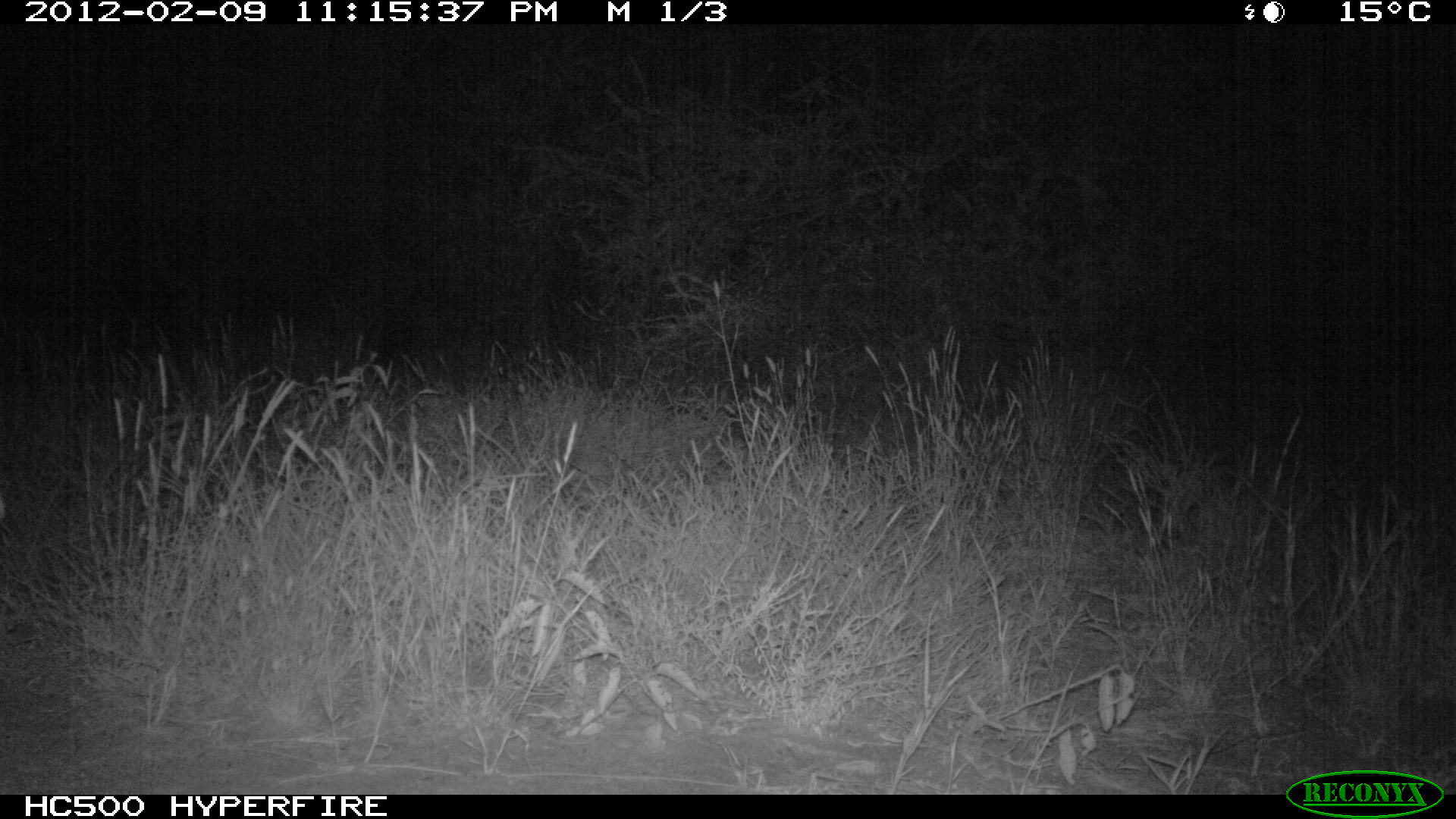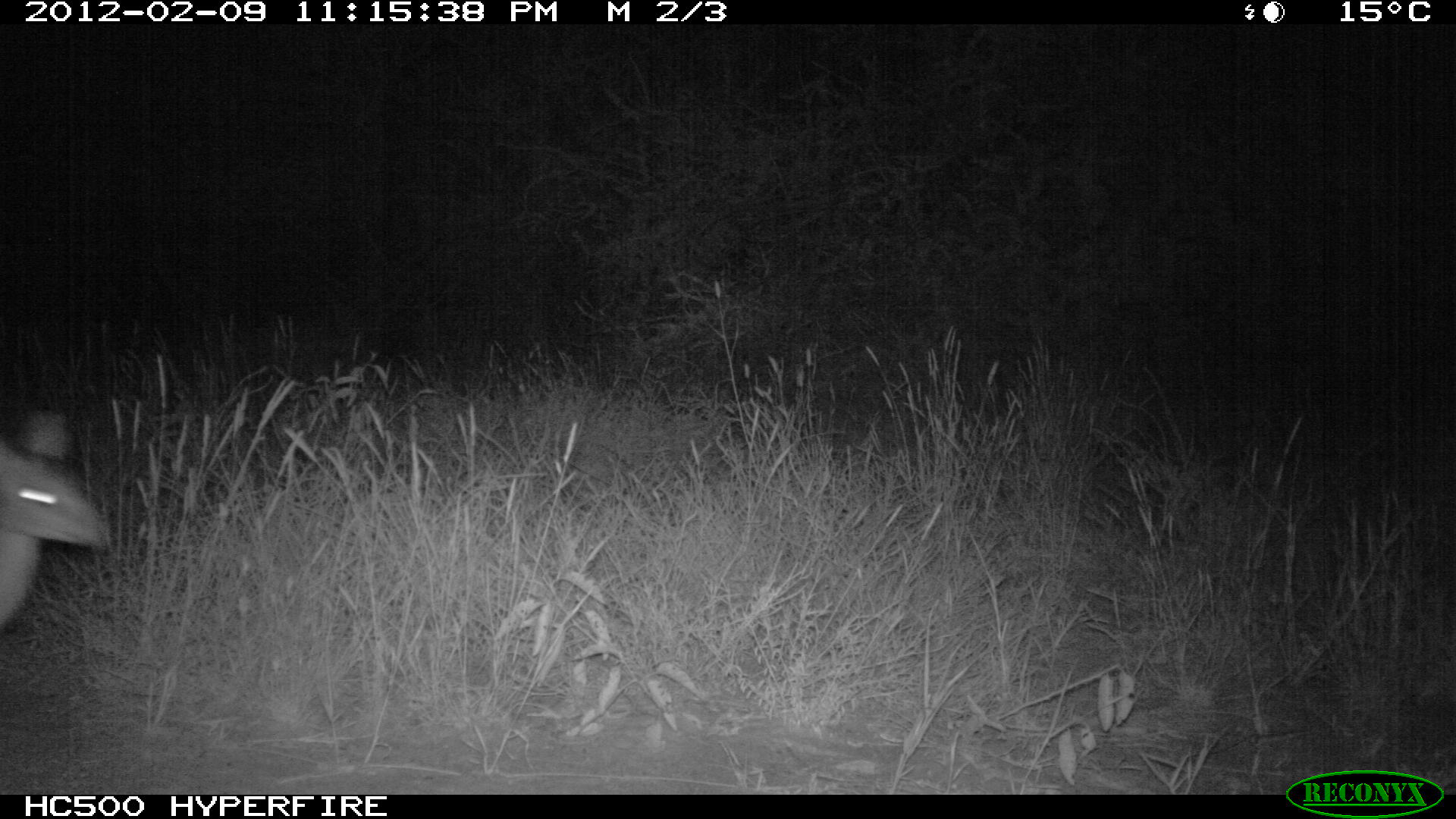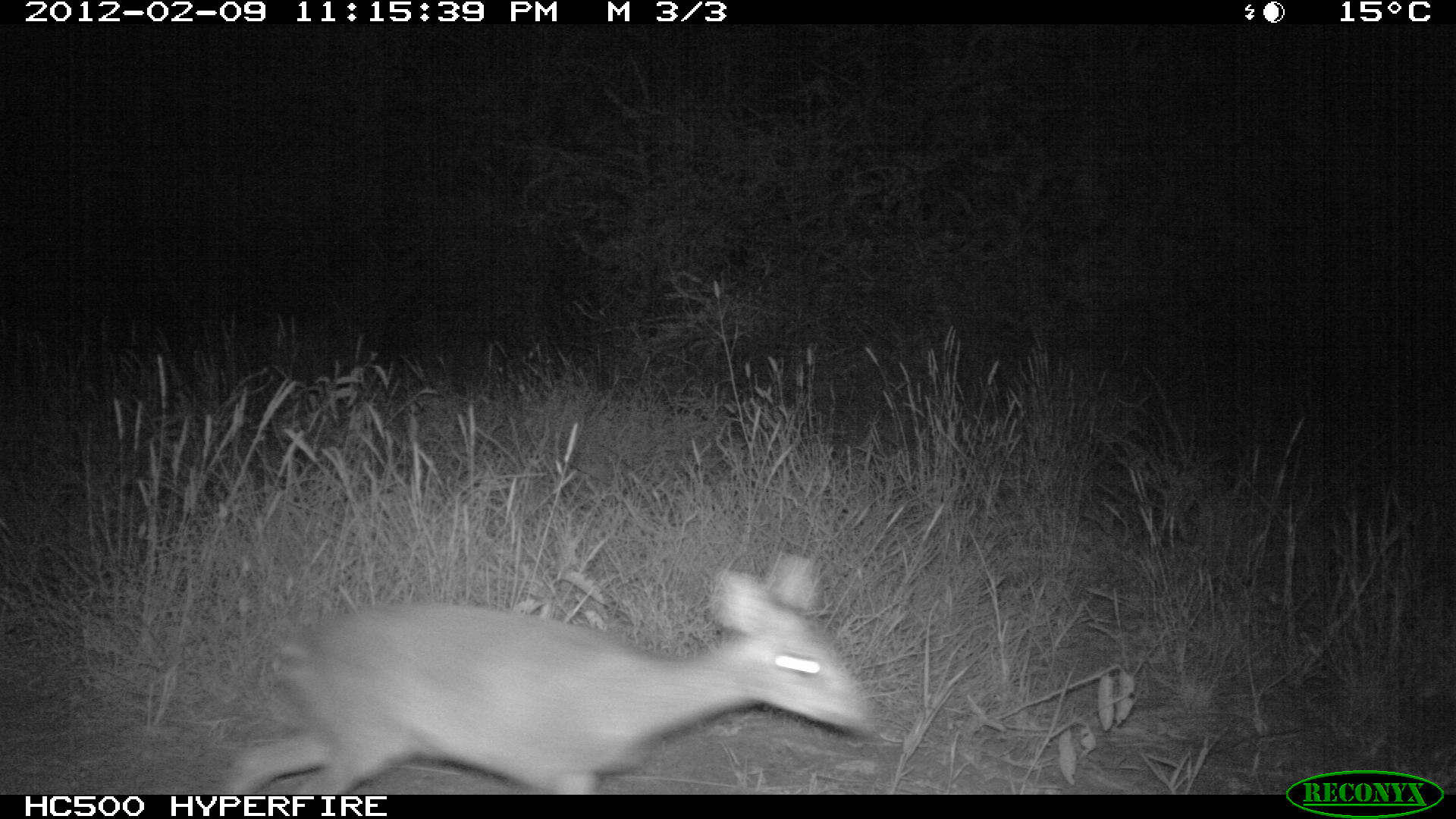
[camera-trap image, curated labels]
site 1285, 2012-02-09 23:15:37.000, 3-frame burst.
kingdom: Animalia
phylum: Chordata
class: Mammalia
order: Artiodactyla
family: Bovidae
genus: Madoqua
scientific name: Madoqua guentheri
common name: günther's dik-dik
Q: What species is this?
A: Madoqua guentheri (günther's dik-dik).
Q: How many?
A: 1.